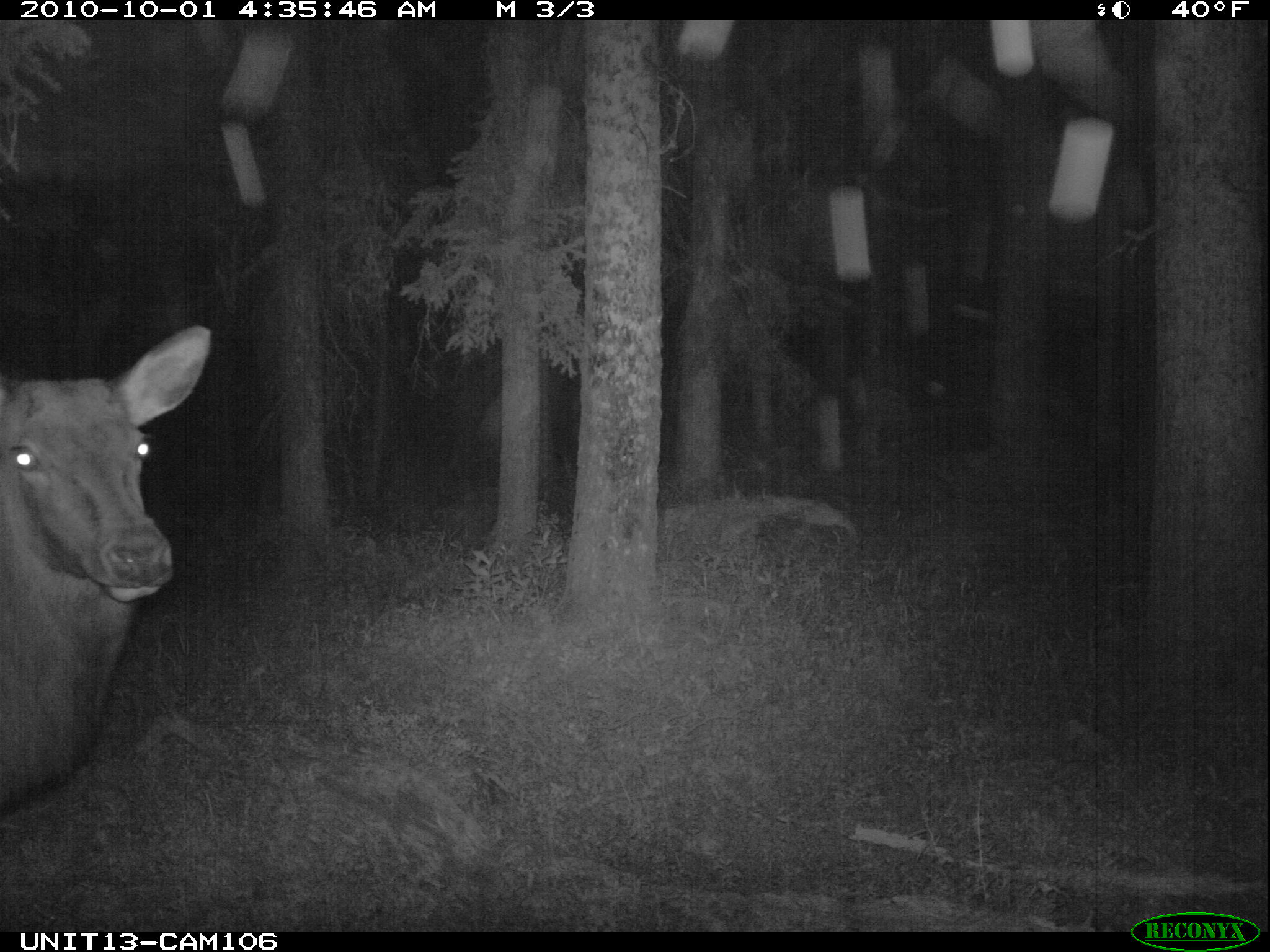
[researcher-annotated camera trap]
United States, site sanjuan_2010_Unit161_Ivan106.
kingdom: Animalia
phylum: Chordata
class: Mammalia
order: Artiodactyla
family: Cervidae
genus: Cervus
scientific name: Cervus elaphus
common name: red deer